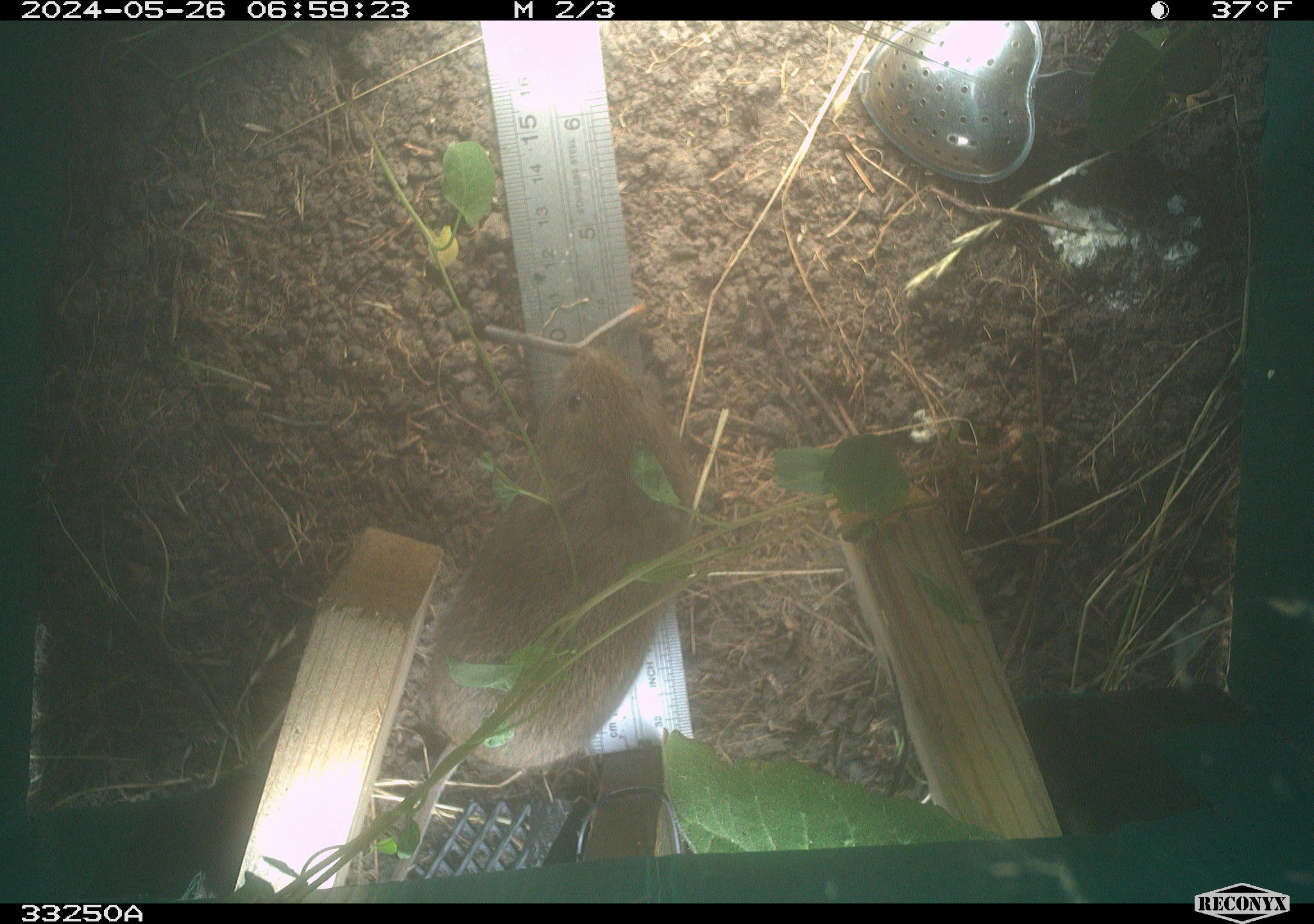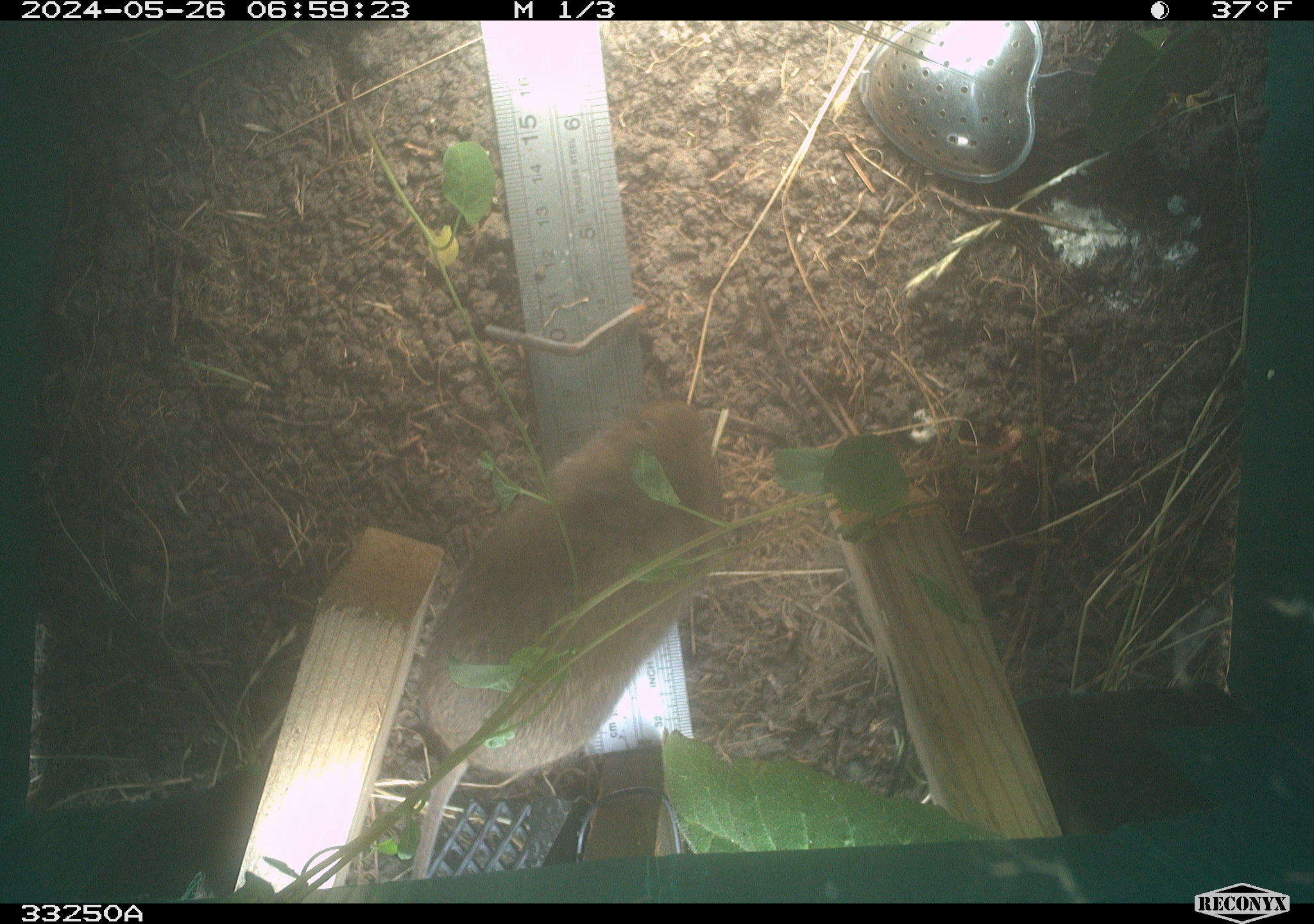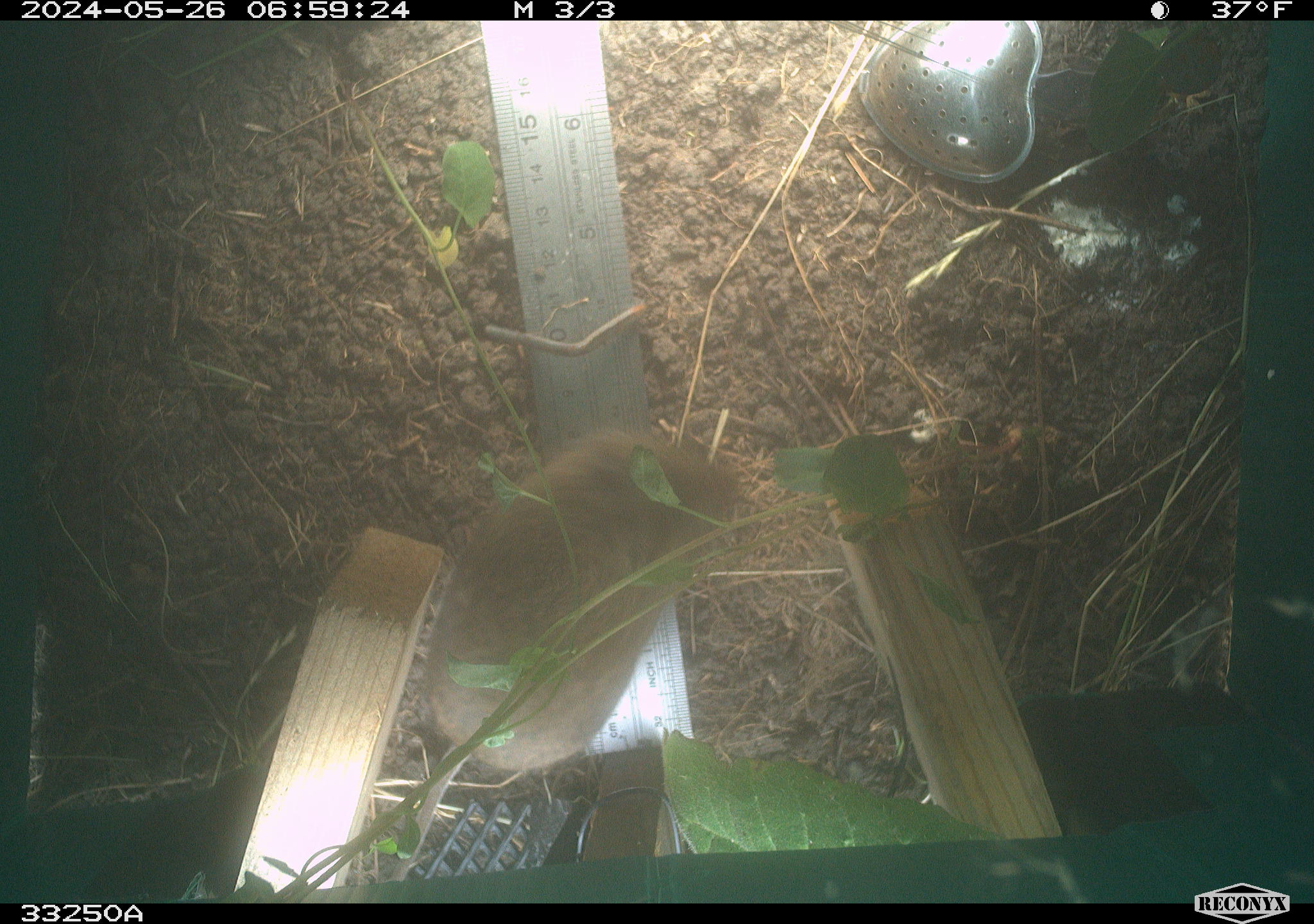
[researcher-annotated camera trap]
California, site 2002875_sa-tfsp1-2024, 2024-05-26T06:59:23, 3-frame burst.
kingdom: Animalia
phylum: Chordata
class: Mammalia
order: Rodentia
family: Cricetidae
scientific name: Arvicolinae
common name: voles, lemmings, and muskrats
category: arvicolinae subfamily